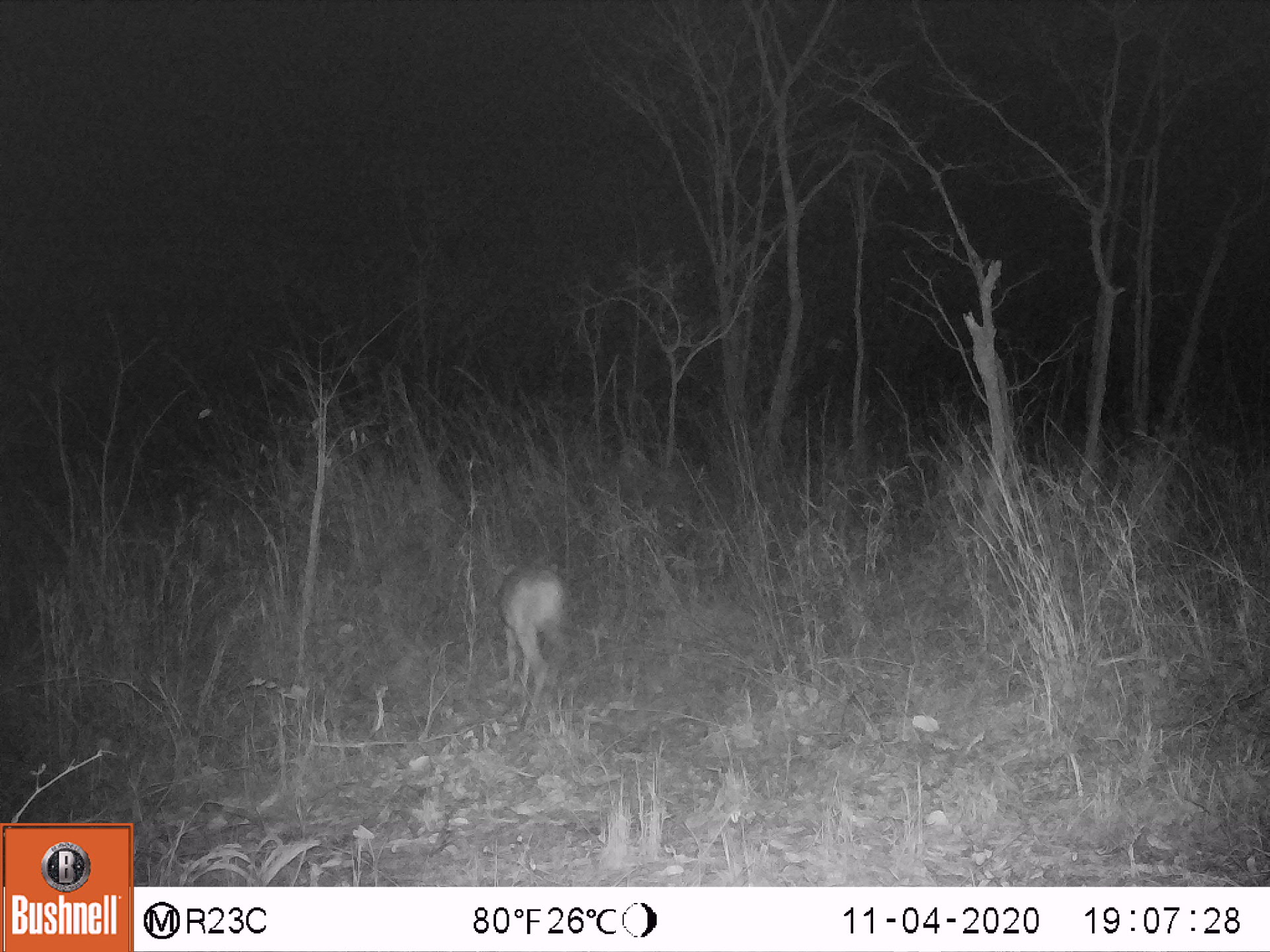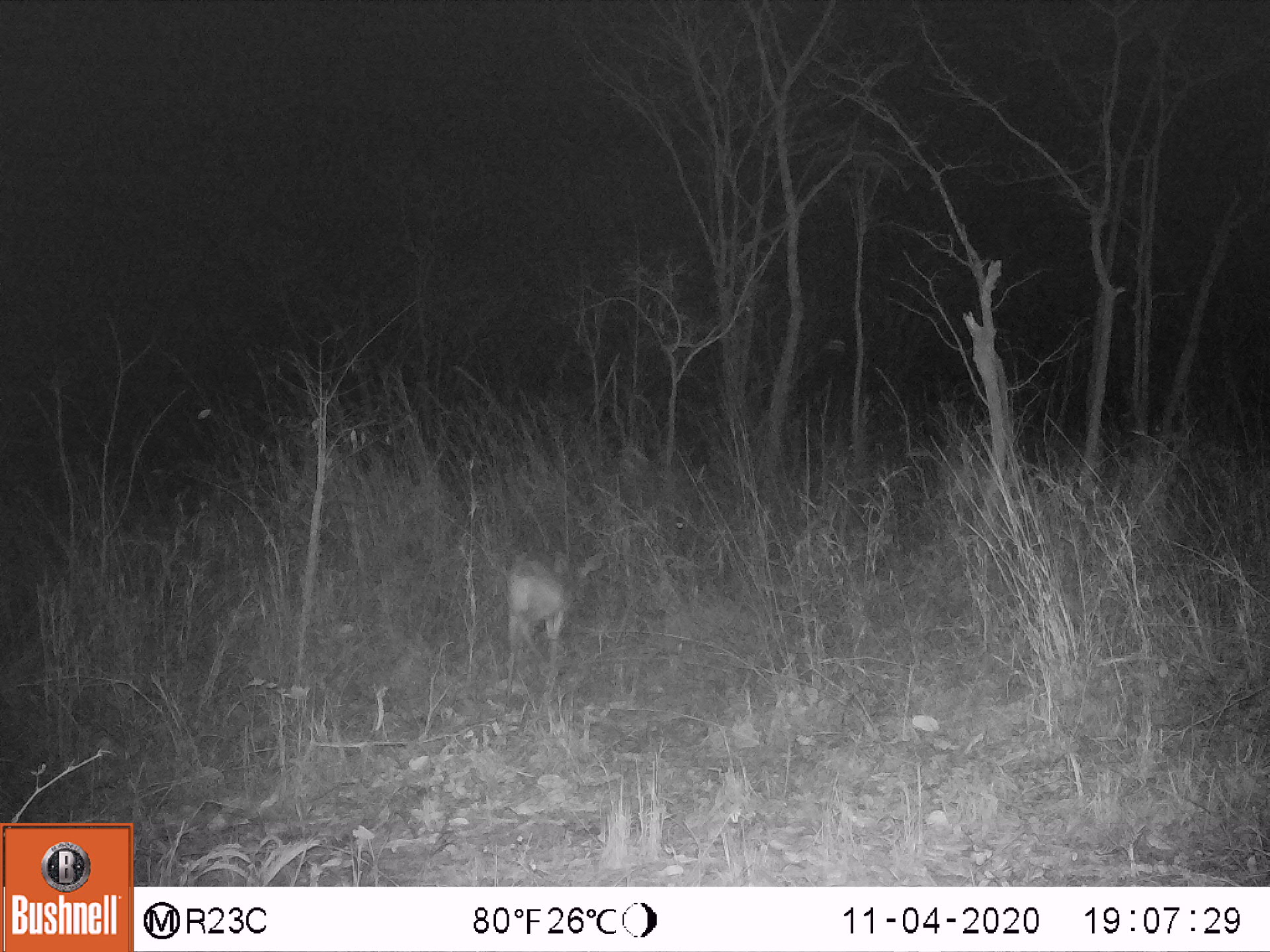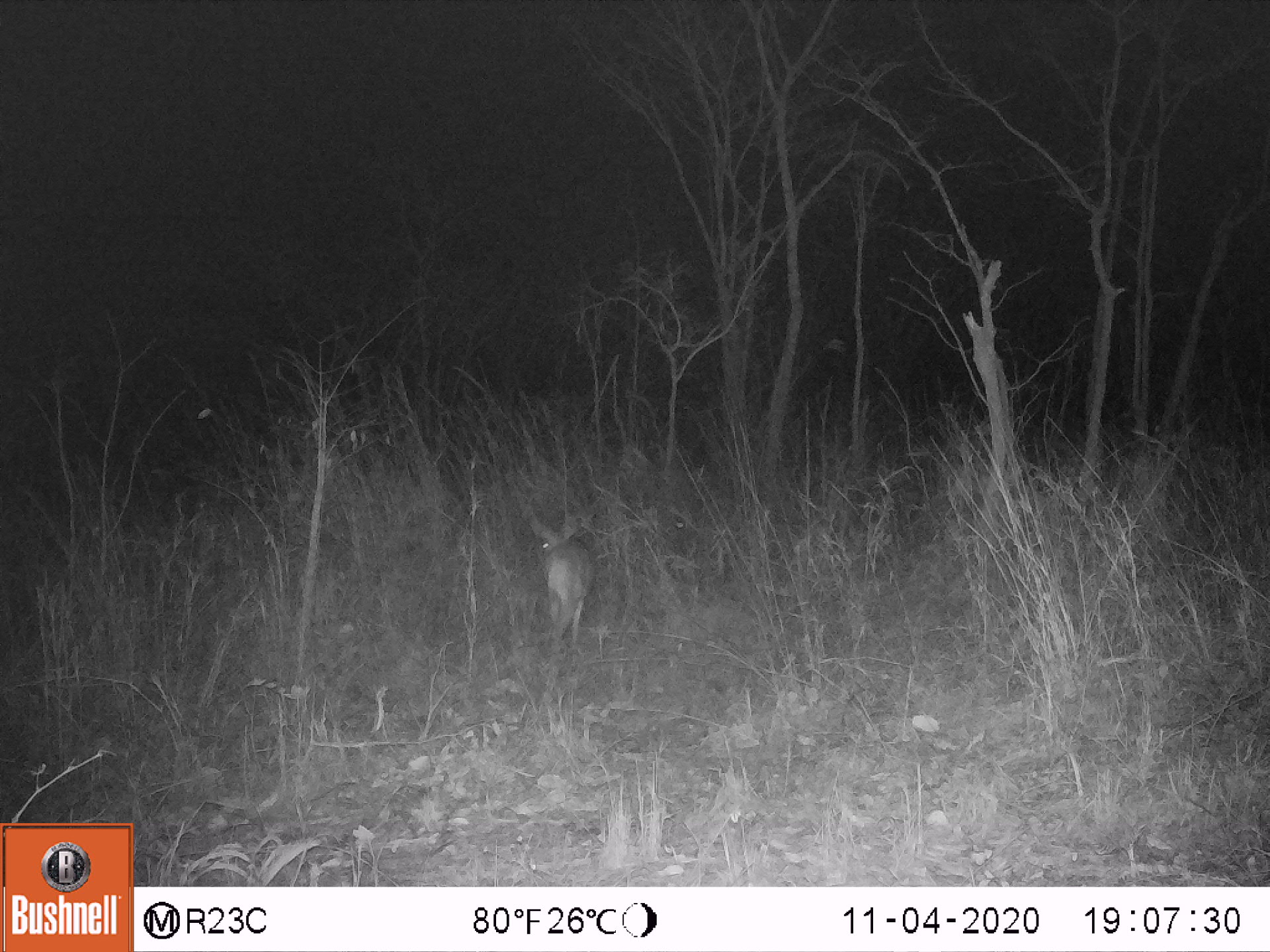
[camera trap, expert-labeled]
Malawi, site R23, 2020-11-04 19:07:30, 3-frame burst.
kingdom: Animalia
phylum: Chordata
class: Mammalia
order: Artiodactyla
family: Bovidae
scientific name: Antilopinae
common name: small antelope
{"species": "small antelope (Antilopinae)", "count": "1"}